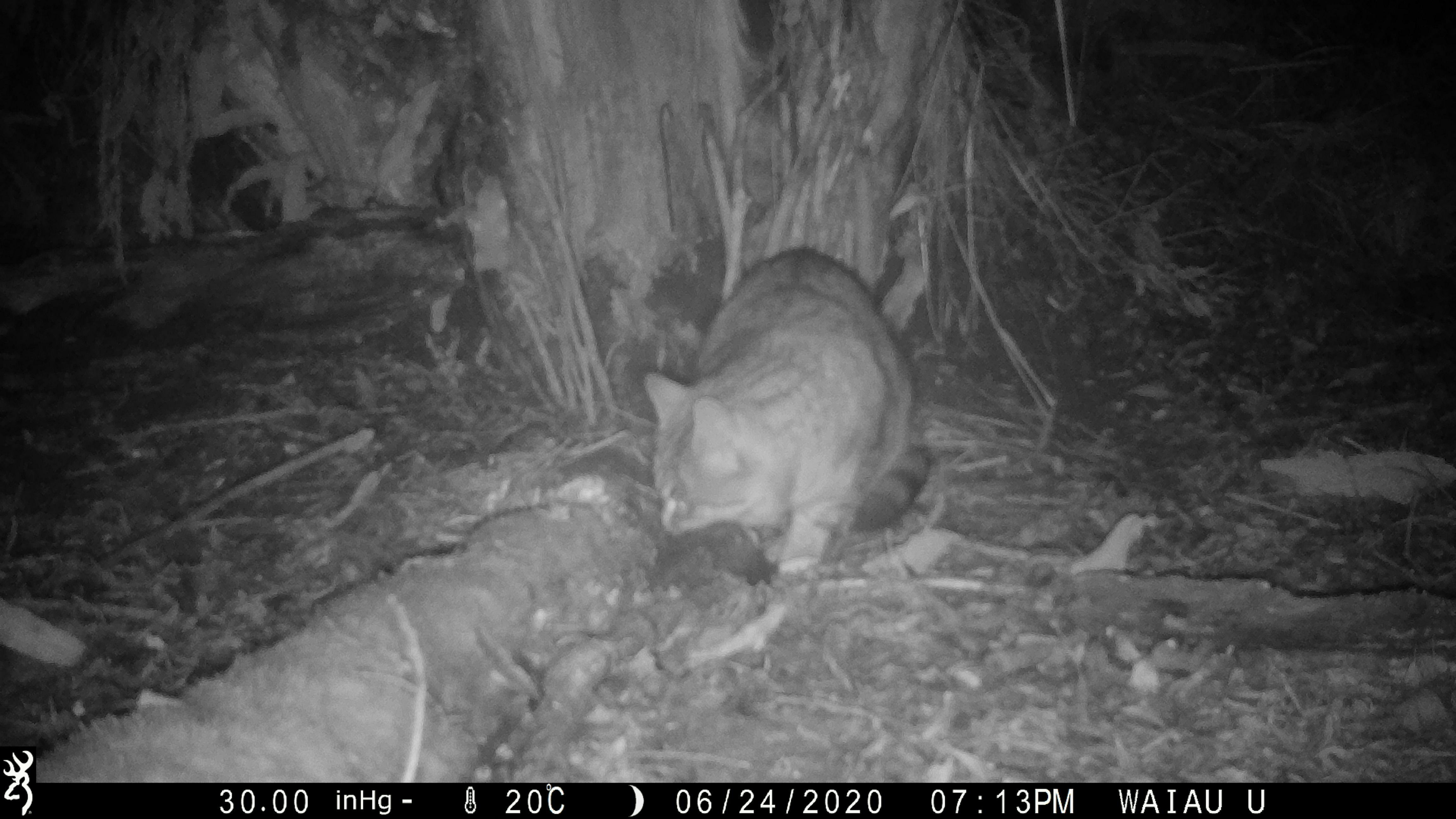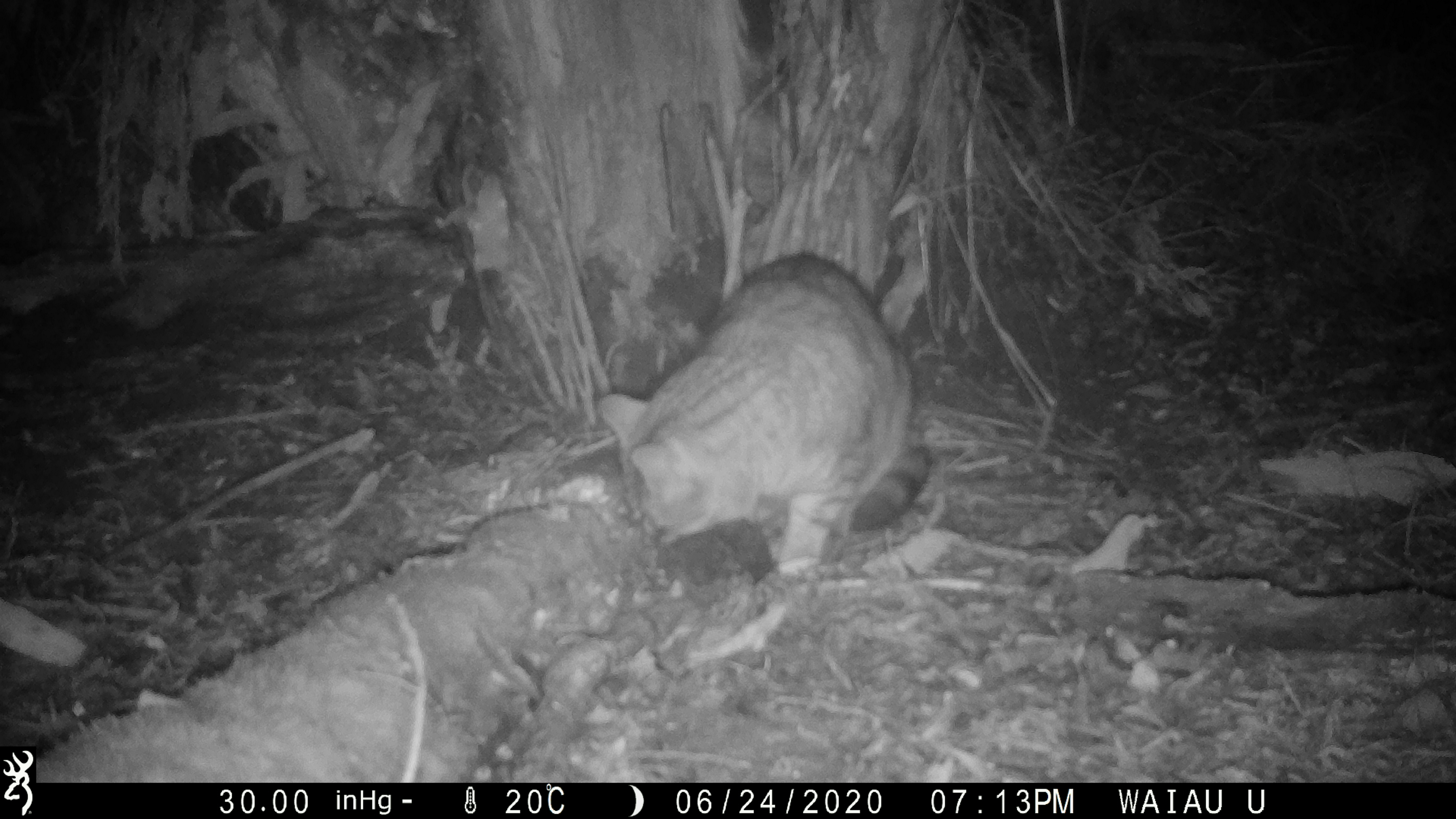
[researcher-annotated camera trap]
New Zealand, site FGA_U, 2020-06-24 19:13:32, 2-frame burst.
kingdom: Animalia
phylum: Chordata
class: Mammalia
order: Carnivora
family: Felidae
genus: Felis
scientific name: Felis catus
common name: domestic cat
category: cat